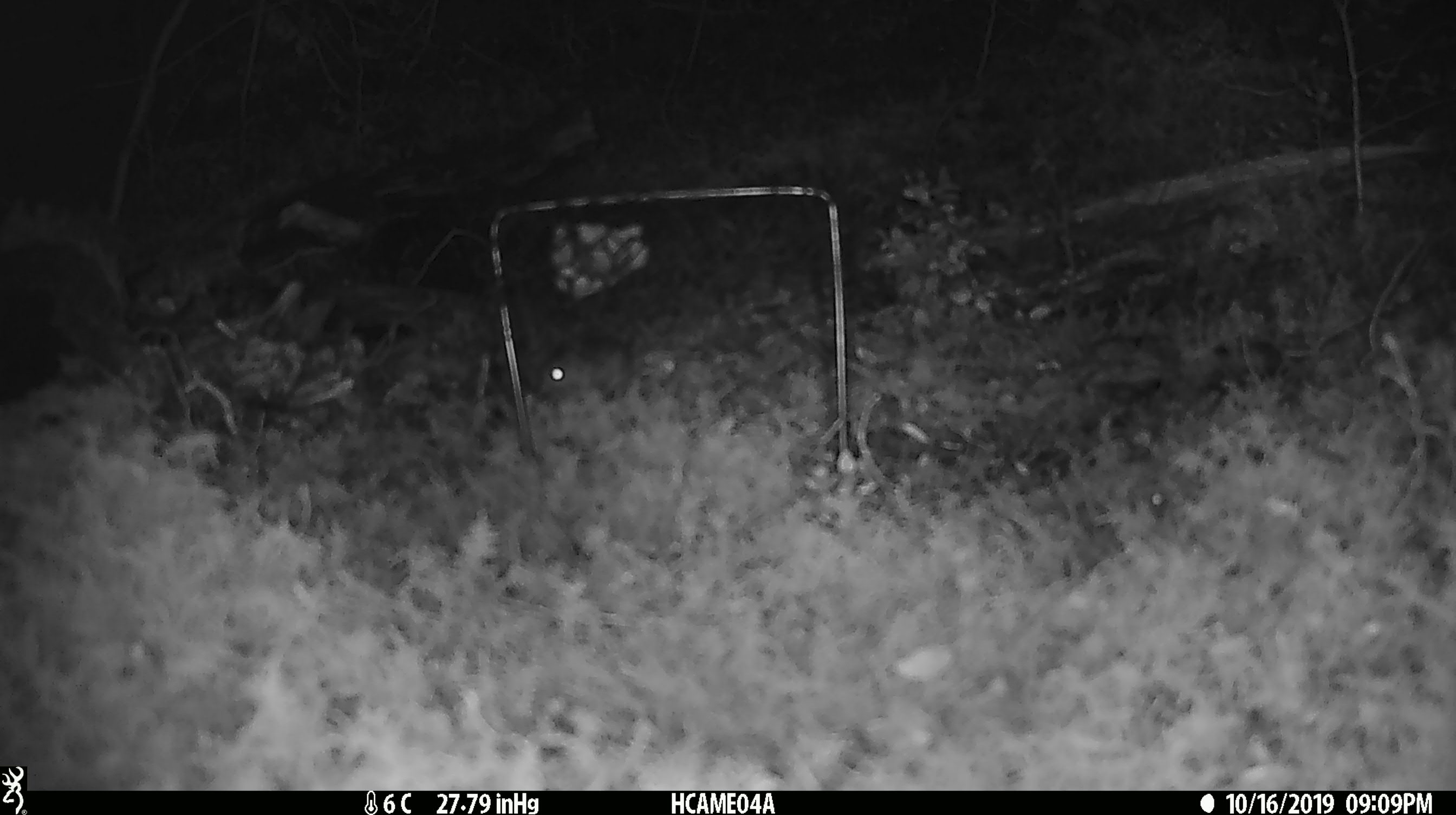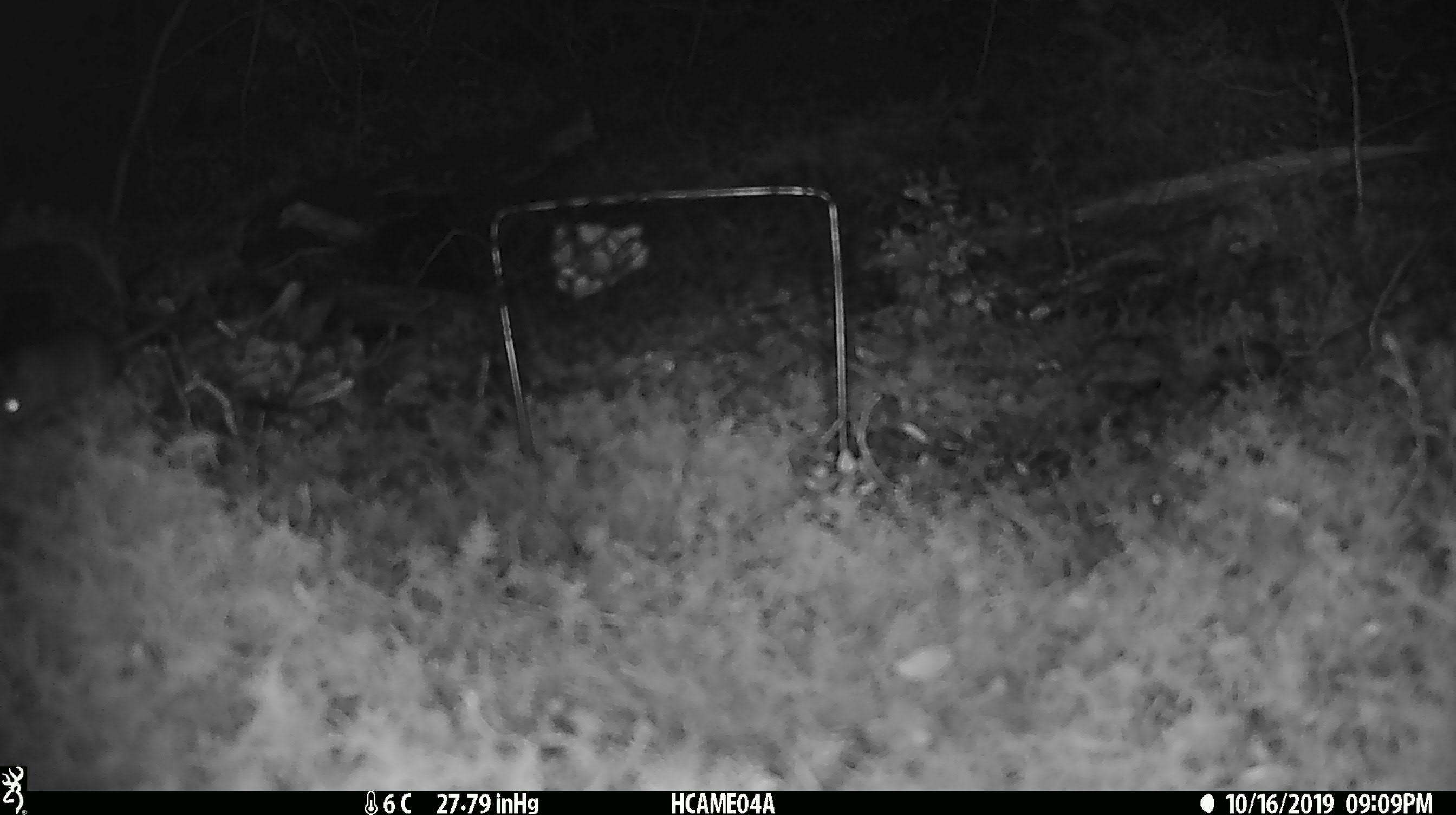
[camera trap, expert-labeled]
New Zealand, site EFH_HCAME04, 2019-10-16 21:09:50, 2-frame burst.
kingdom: Animalia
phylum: Chordata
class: Mammalia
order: Rodentia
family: Muridae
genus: Mus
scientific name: Mus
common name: mouse